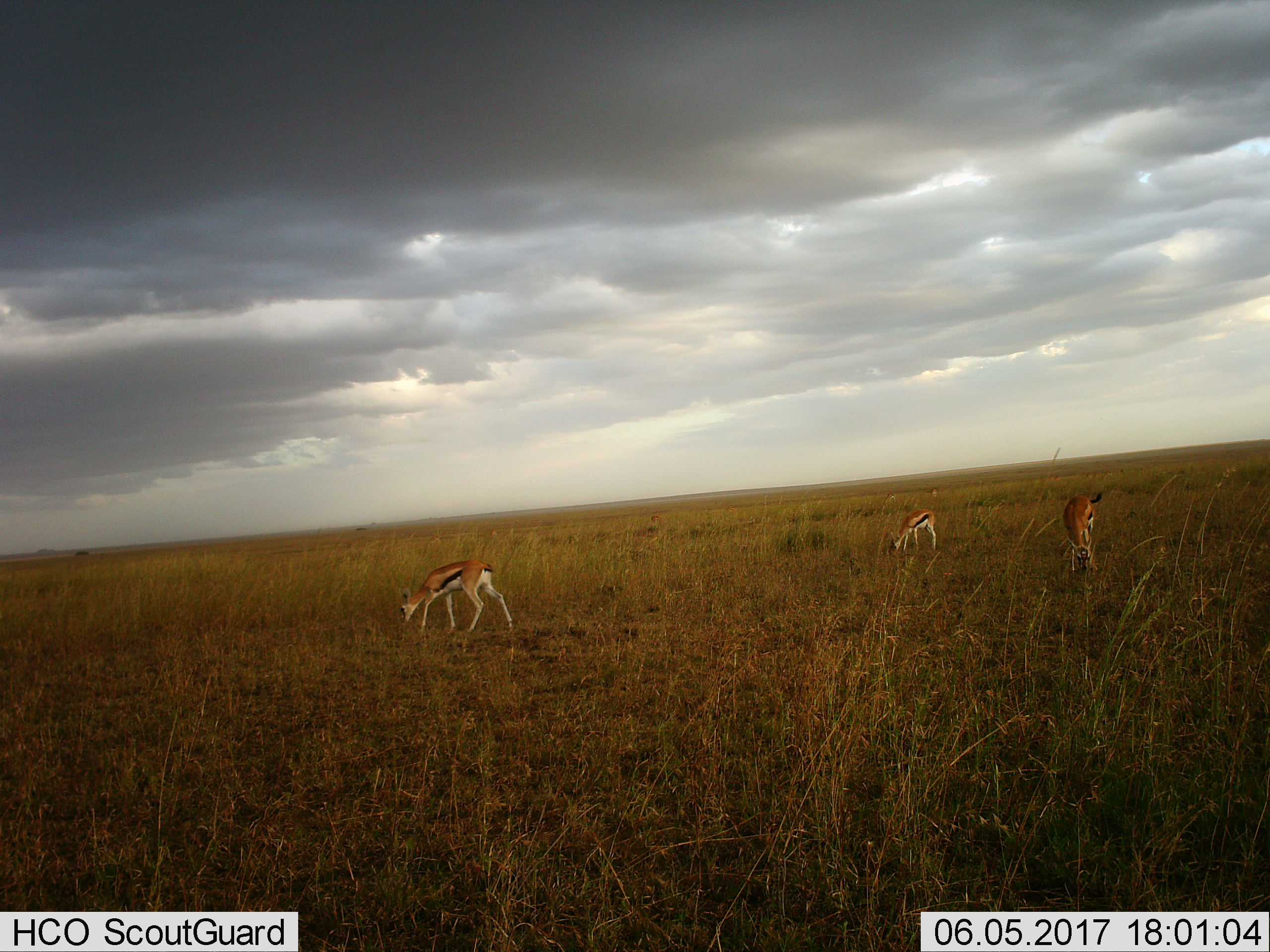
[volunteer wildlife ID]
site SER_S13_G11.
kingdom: Animalia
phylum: Chordata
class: Mammalia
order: Artiodactyla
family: Bovidae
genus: Eudorcas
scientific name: Eudorcas thomsonii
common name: thomson's gazelle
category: gazellethomsons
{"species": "gazellethomsons (thomson's gazelle) (Eudorcas thomsonii)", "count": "3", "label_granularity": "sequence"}